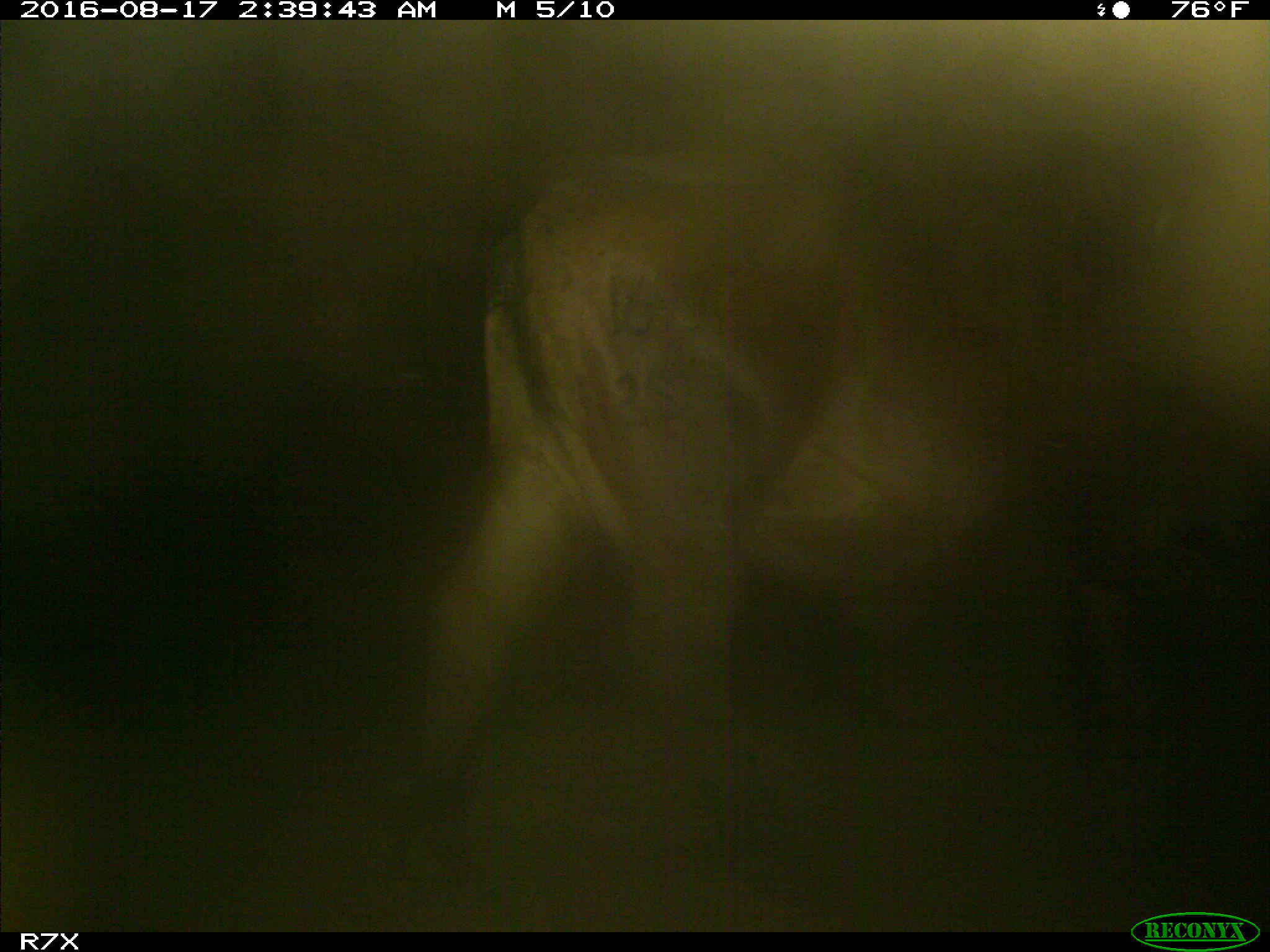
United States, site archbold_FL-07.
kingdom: Animalia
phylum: Chordata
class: Mammalia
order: Artiodactyla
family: Bovidae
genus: Bos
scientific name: Bos taurus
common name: domestic cow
Bos taurus (domestic cow).